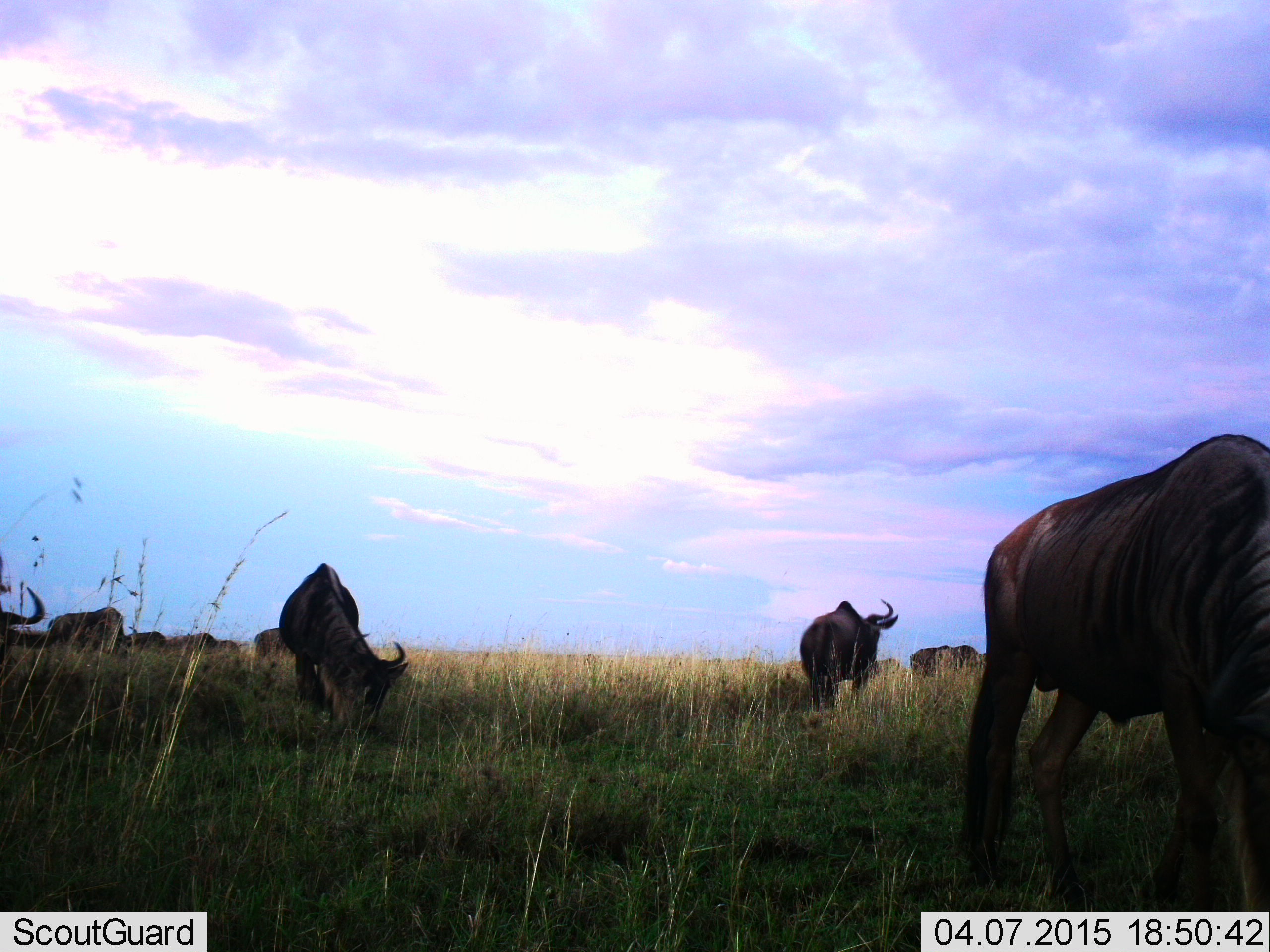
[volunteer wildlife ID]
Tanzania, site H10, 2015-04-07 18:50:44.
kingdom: Animalia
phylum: Chordata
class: Mammalia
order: Artiodactyla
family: Bovidae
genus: Connochaetes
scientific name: Connochaetes taurinus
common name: blue wildebeest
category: wildebeest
Wildebeest (blue wildebeest) (Connochaetes taurinus), count 10. Behavior (volunteer vote fractions): standing 80%, resting 0%, moving 20%, interacting 0%. Young present (vote fraction): 0%. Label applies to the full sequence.